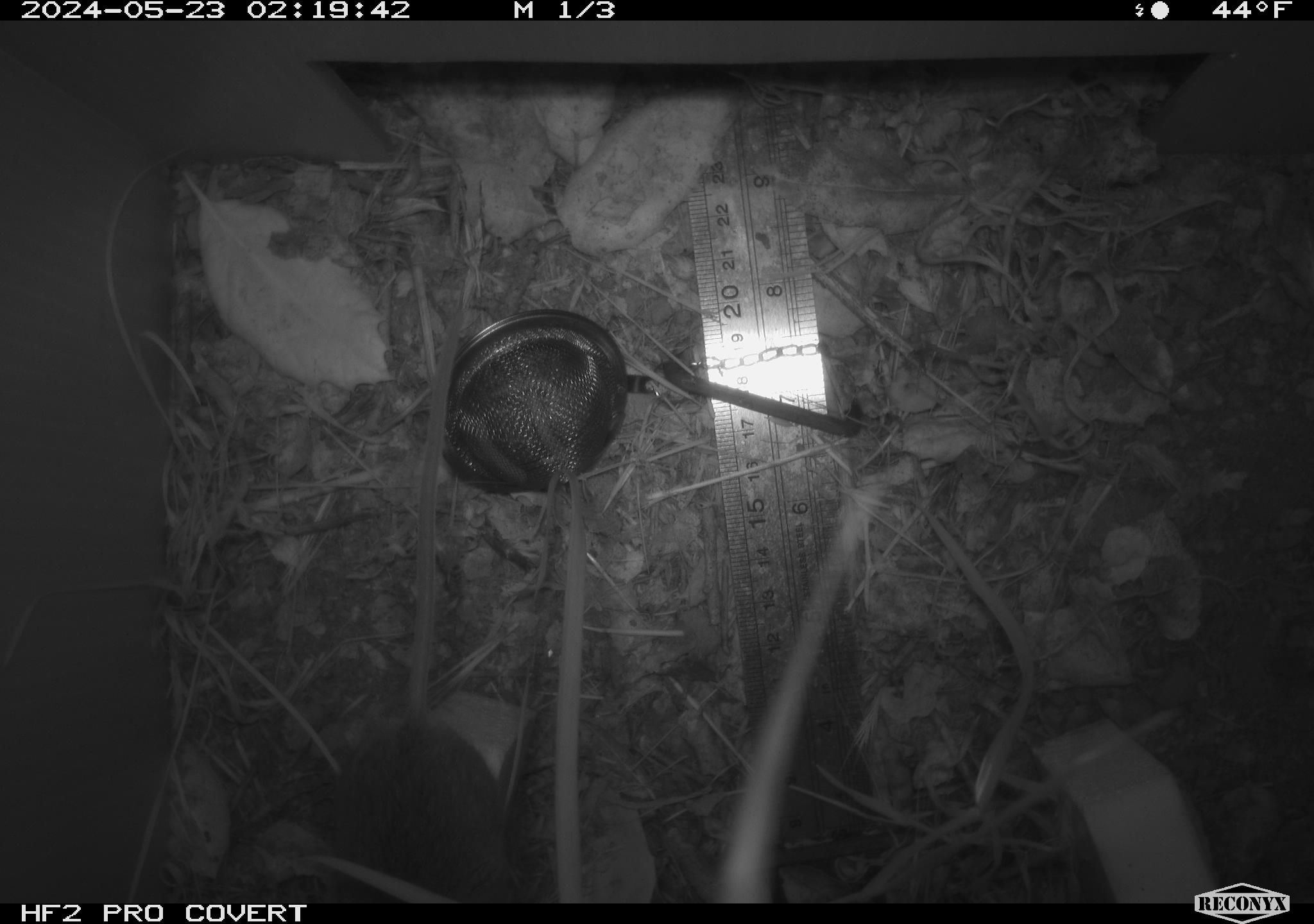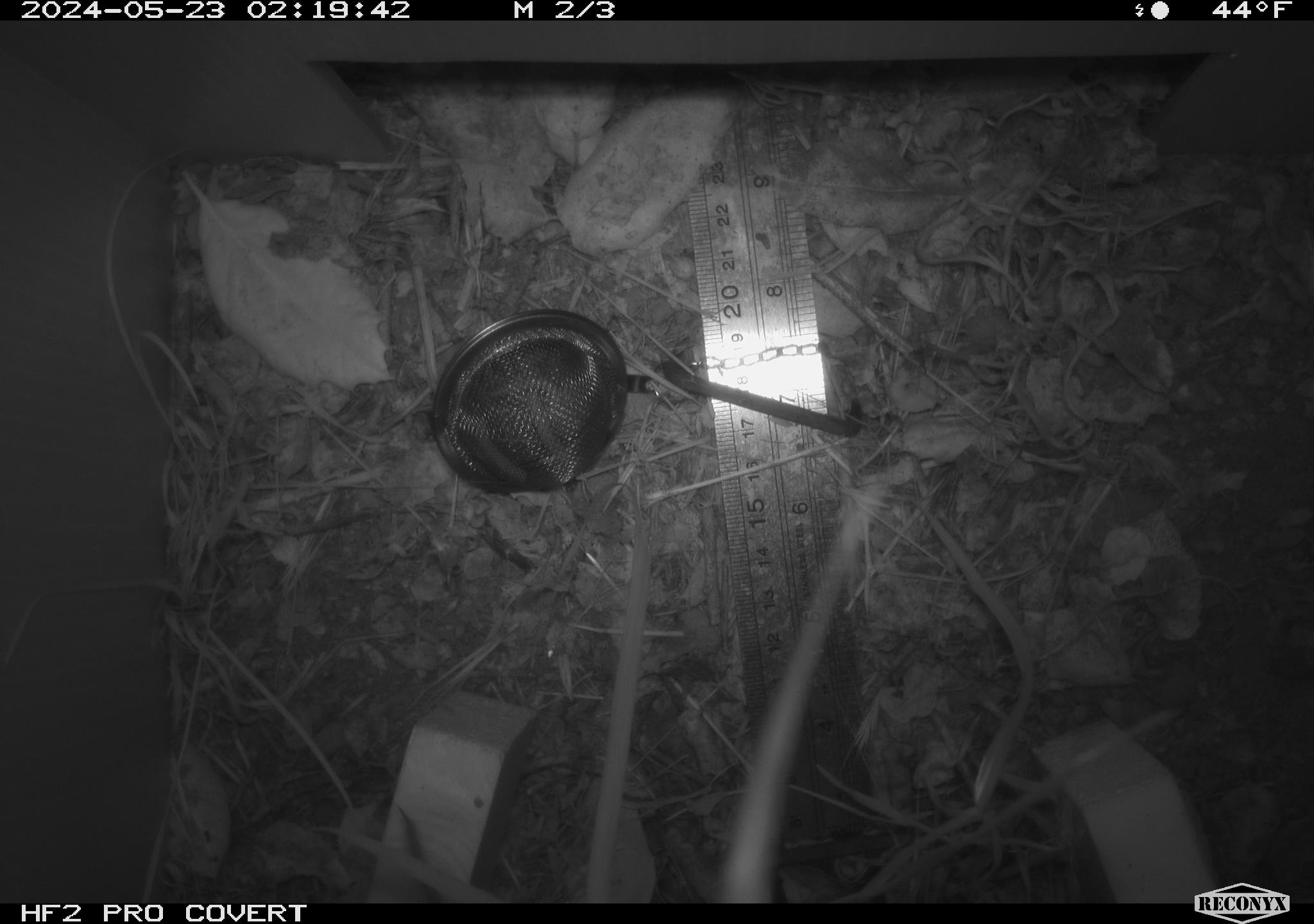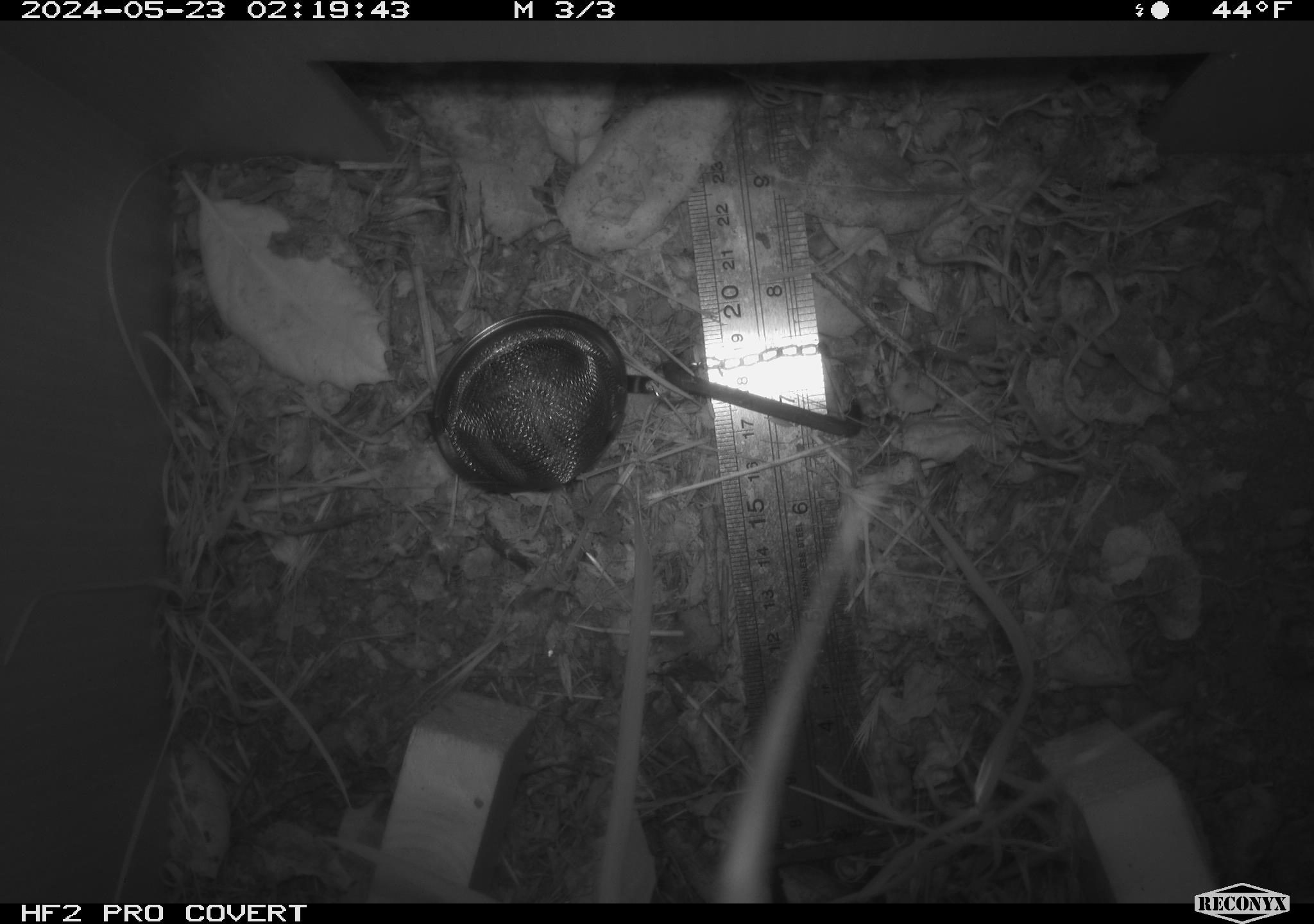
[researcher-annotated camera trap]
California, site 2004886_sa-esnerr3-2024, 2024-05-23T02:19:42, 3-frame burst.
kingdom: Animalia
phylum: Chordata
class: Mammalia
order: Rodentia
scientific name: Rodentia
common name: rodent